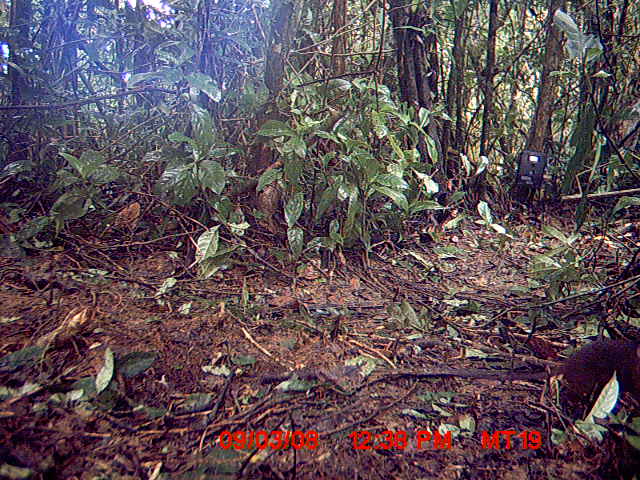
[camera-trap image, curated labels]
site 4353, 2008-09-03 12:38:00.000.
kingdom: Animalia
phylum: Chordata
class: Aves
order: Cuculiformes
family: Cuculidae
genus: Coua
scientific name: Coua serriana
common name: red-breasted coua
Coua serriana (red-breasted coua), count 1.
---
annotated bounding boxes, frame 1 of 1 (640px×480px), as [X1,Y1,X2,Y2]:
coua serriana: [498,335,638,413]